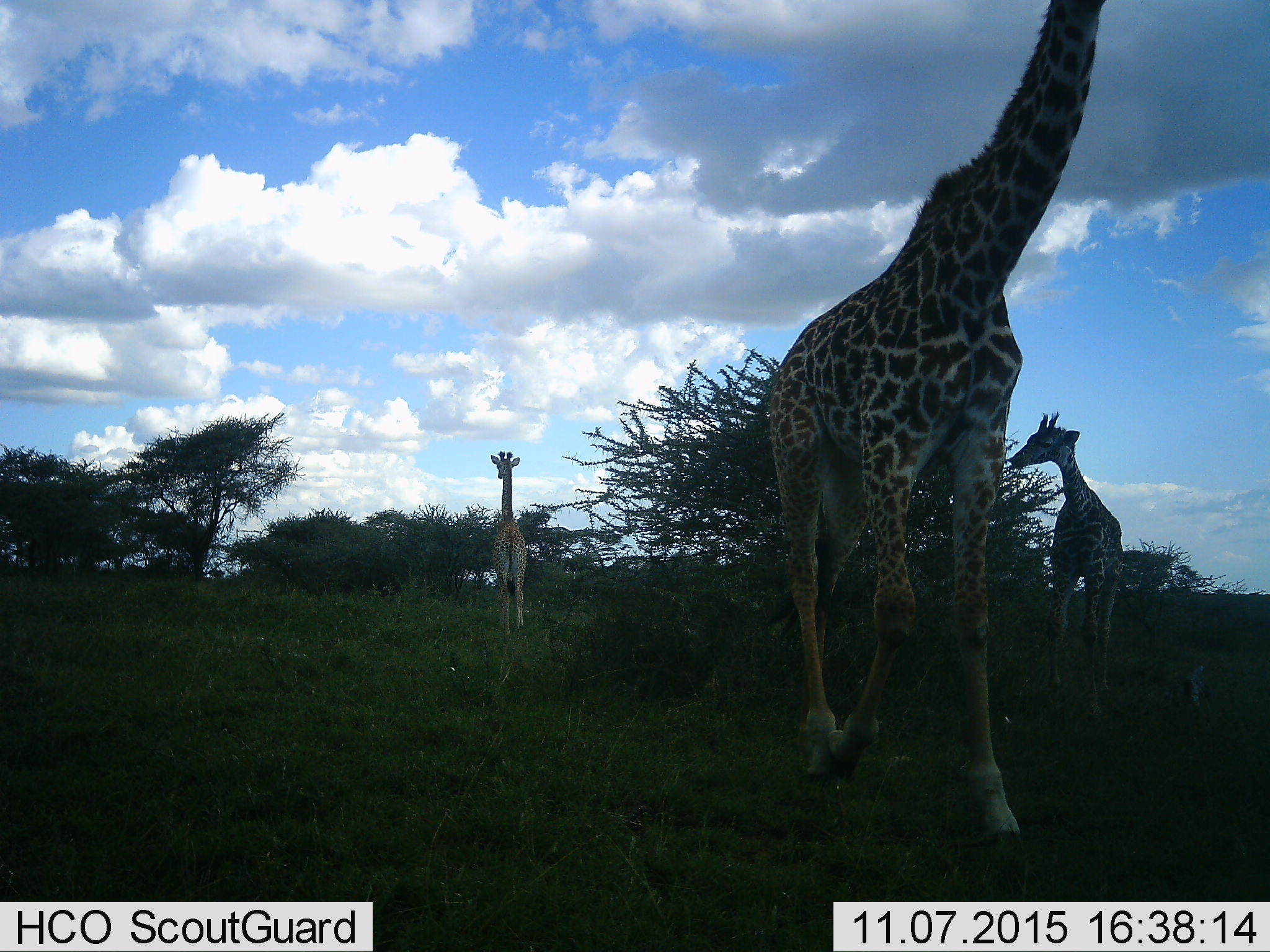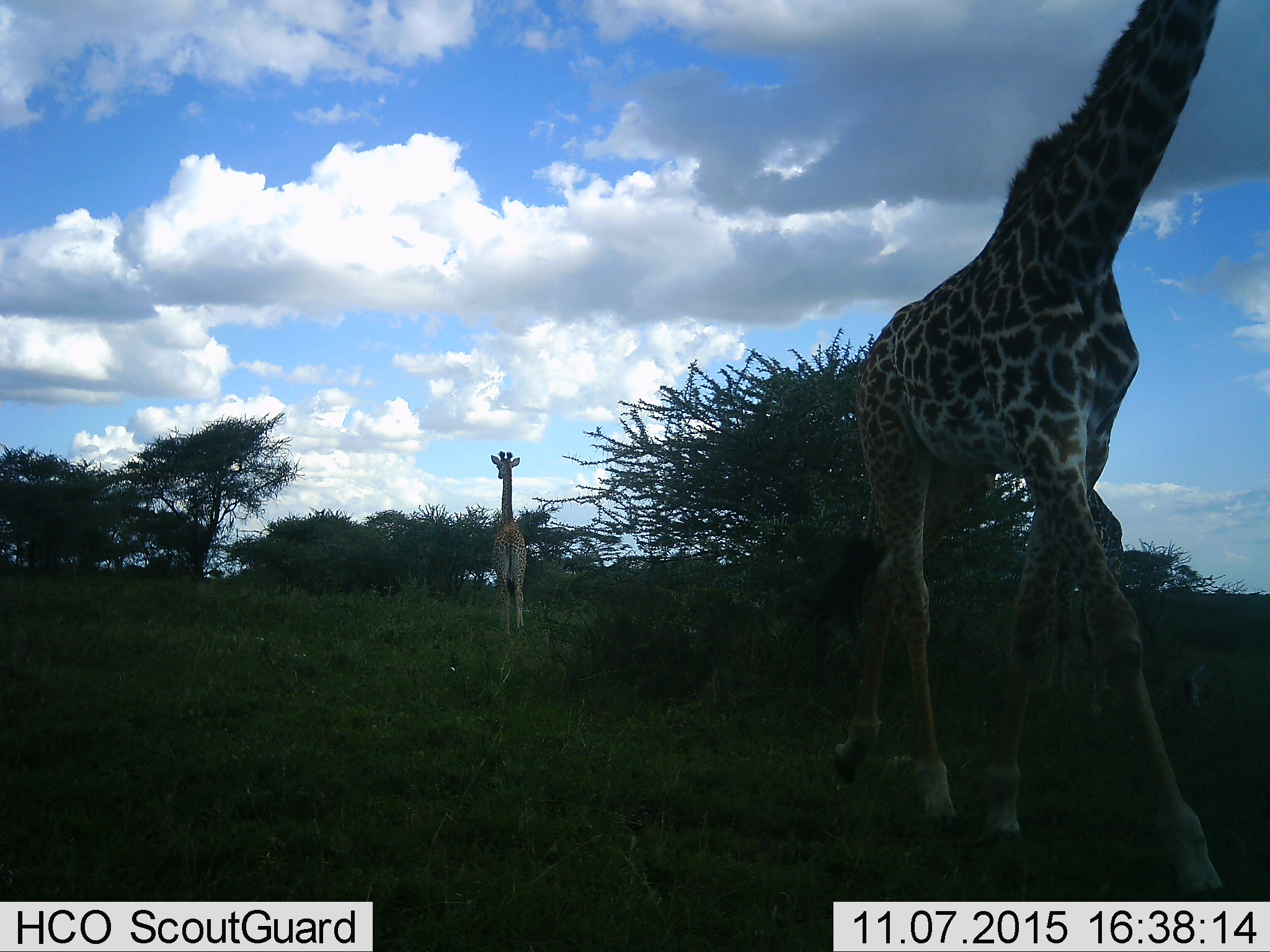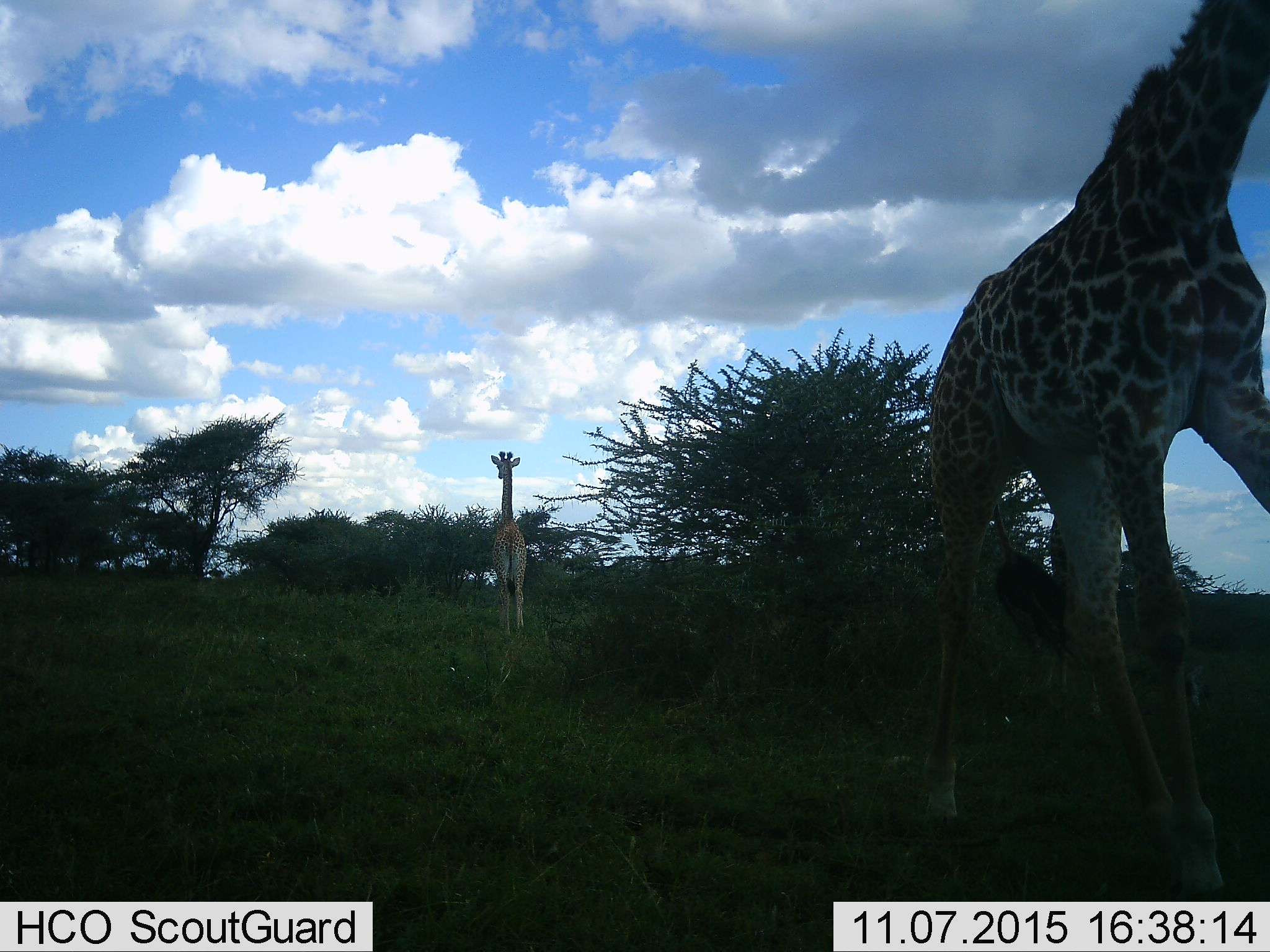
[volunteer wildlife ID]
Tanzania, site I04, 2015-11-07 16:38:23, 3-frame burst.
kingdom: Animalia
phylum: Chordata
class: Mammalia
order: Artiodactyla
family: Giraffidae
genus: Giraffa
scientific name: Giraffa camelopardalis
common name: giraffe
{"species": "giraffe (Giraffa camelopardalis)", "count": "3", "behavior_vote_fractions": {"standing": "60%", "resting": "0%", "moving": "90%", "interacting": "0%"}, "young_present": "60%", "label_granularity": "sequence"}